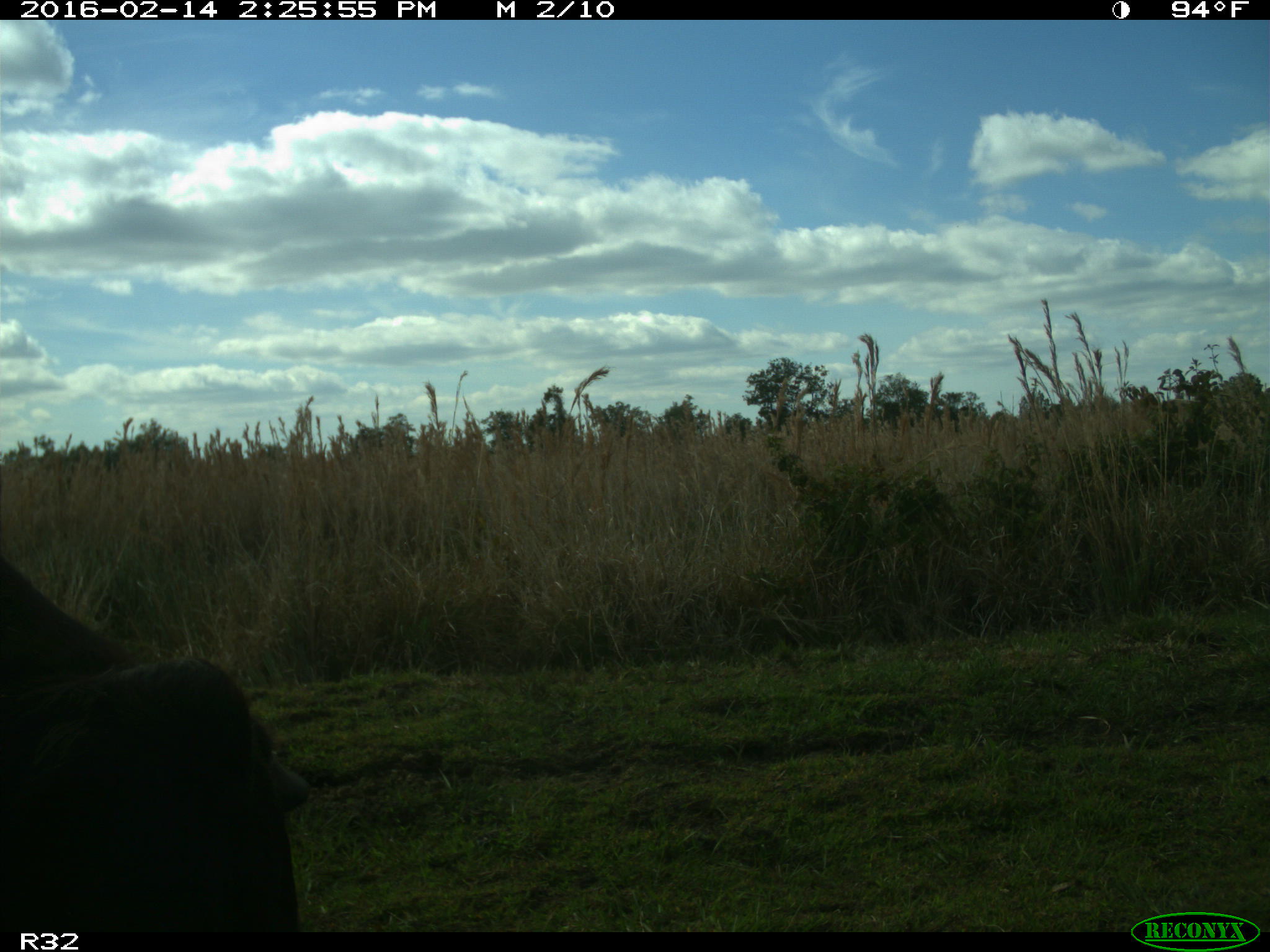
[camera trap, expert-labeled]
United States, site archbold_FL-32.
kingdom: Animalia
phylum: Chordata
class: Mammalia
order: Artiodactyla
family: Bovidae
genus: Bos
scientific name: Bos taurus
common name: domestic cow